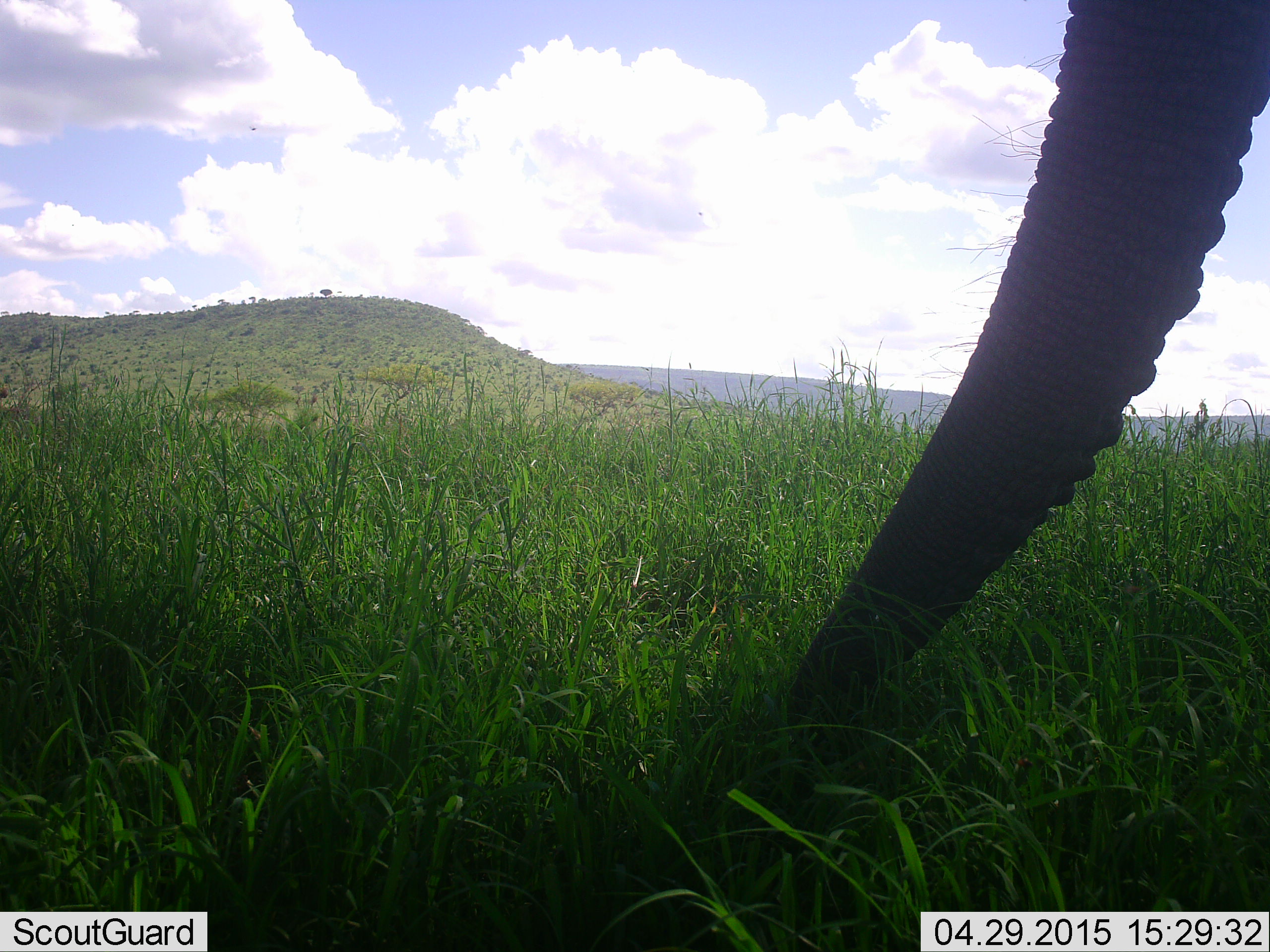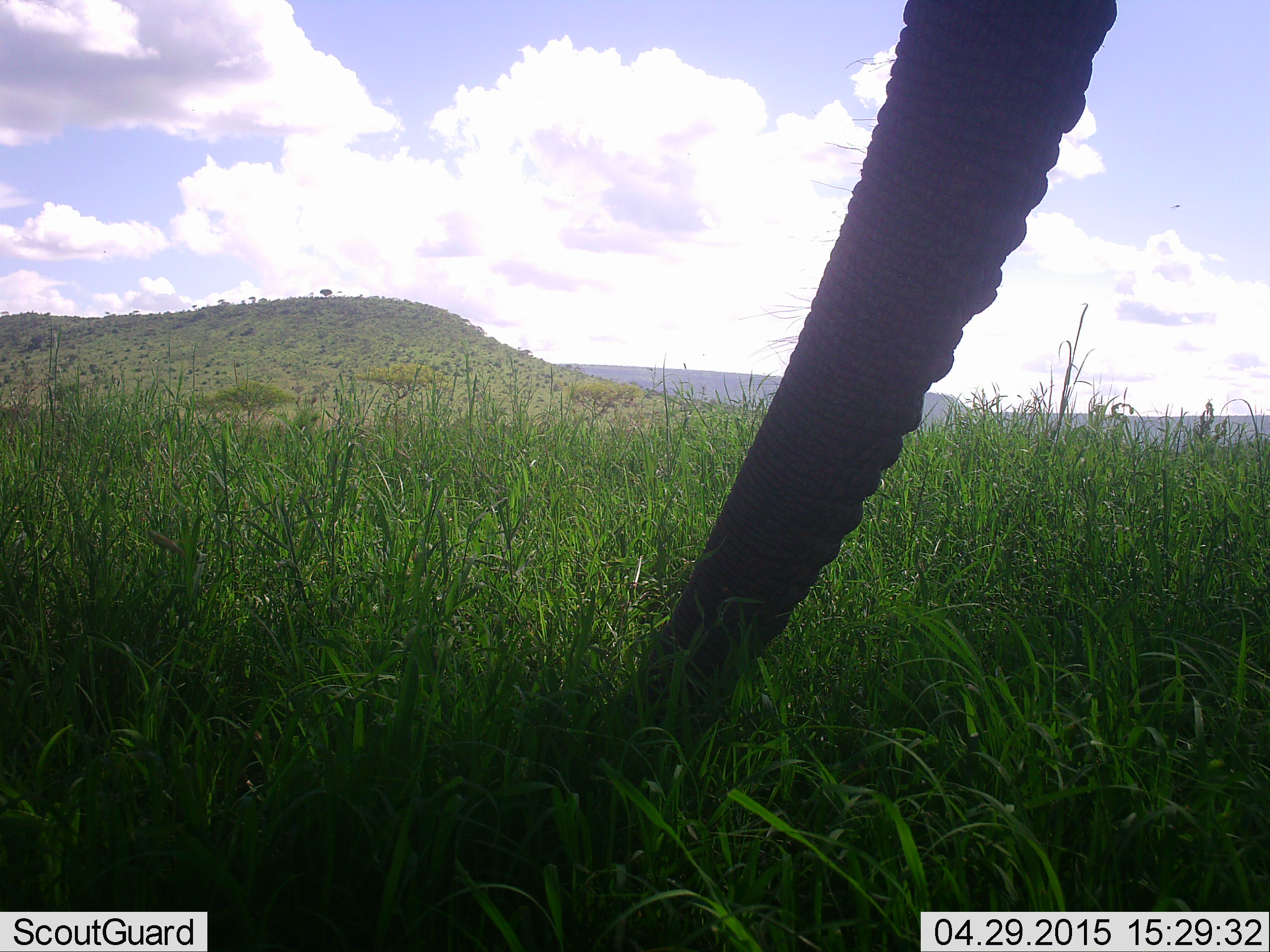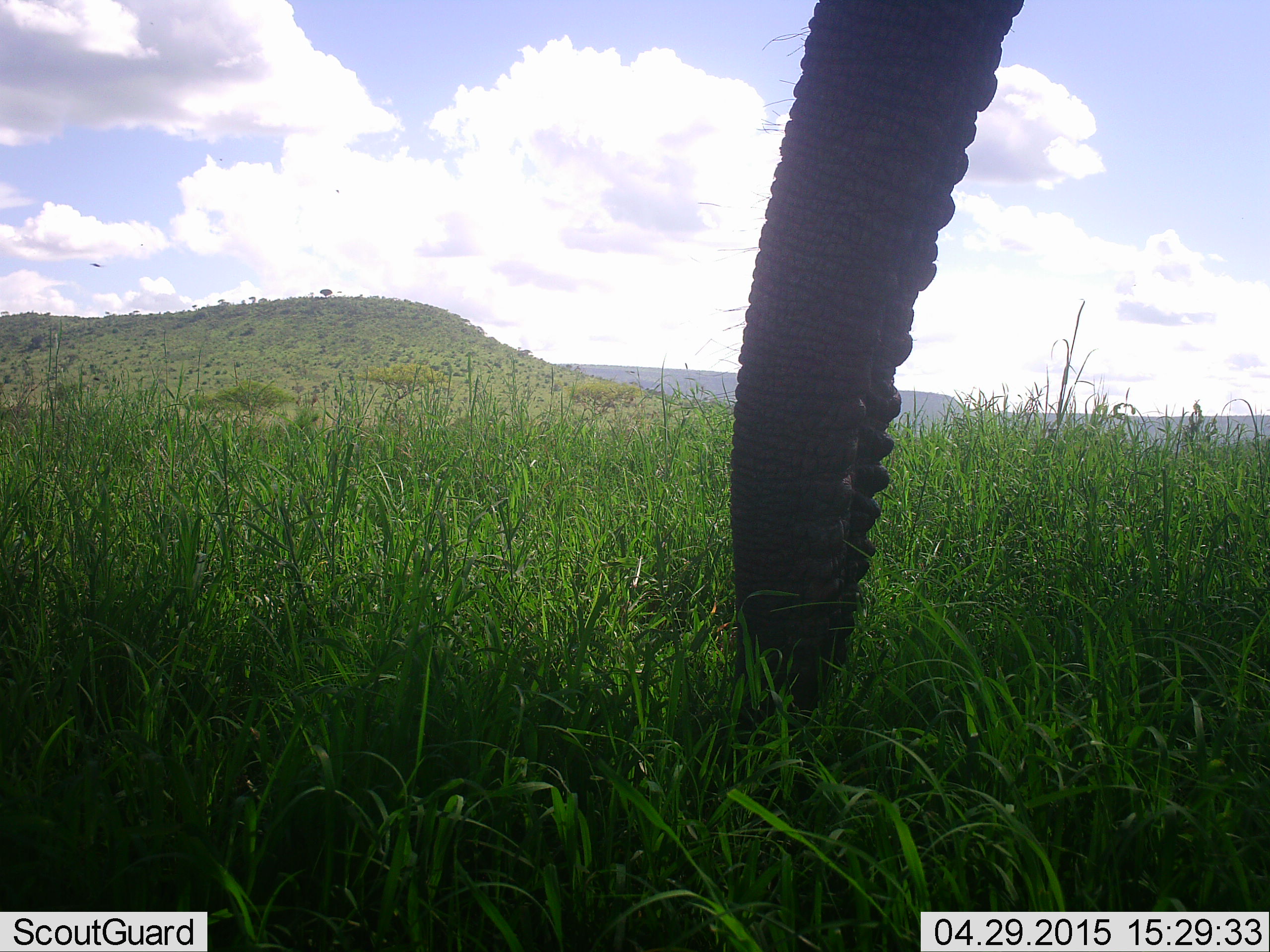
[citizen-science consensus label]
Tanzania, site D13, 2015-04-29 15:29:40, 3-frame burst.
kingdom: Animalia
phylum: Chordata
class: Mammalia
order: Proboscidea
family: Elephantidae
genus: Loxodonta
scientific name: Loxodonta africana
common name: african bush elephant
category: elephant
Elephant (african bush elephant) (Loxodonta africana), count 1. Behavior (volunteer vote fractions): standing 30%, resting 0%, moving 20%, interacting 0%. Young present (vote fraction): 0%. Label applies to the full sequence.